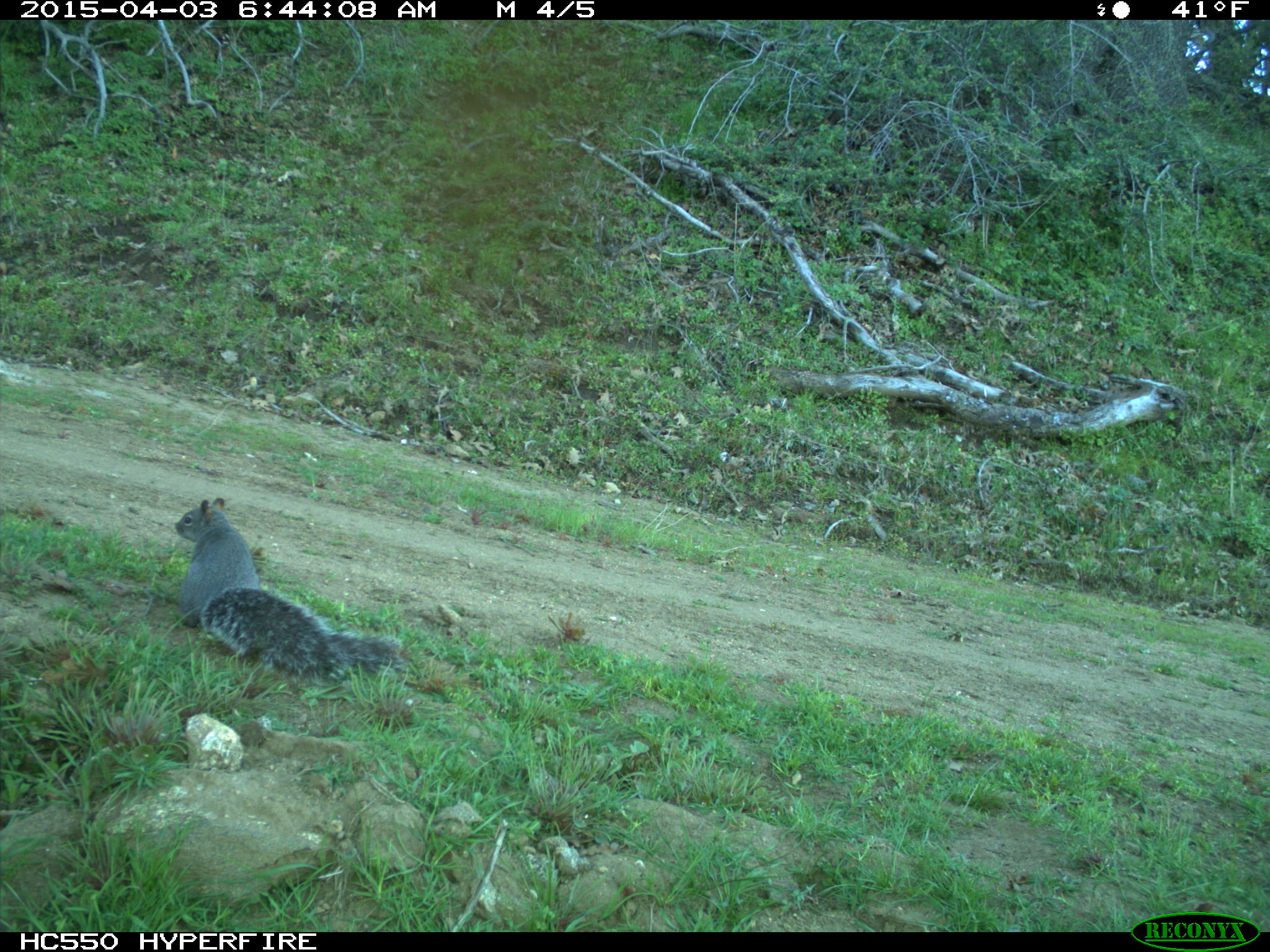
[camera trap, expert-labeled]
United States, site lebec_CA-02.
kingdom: Animalia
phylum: Chordata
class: Mammalia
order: Rodentia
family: Sciuridae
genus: Sciurus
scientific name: Sciurus carolinensis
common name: eastern gray squirrel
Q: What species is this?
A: Sciurus carolinensis (eastern gray squirrel).